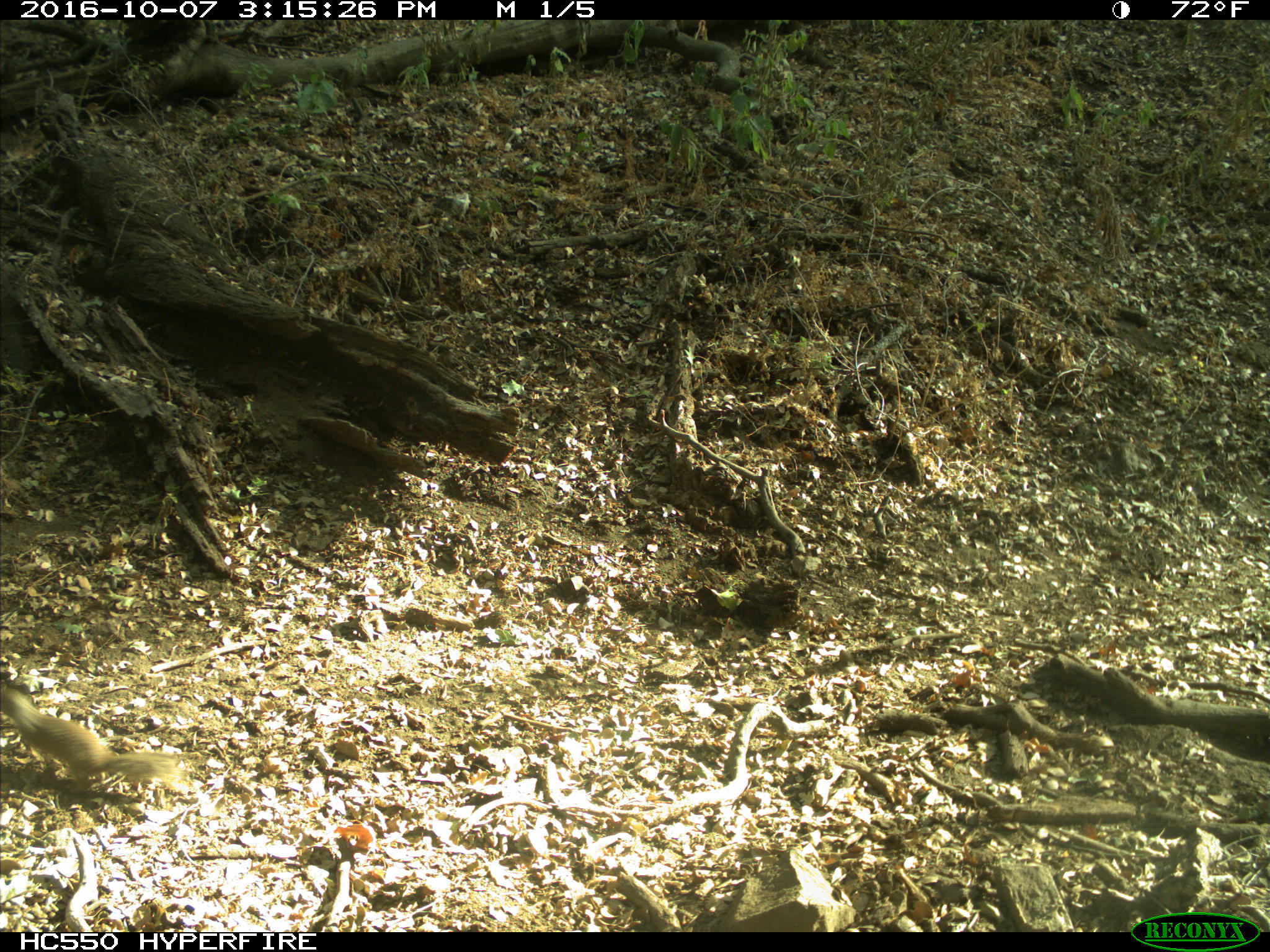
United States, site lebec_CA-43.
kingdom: Animalia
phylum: Chordata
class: Mammalia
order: Rodentia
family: Sciuridae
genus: Otospermophilus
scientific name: Otospermophilus beecheyi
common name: california ground squirrel